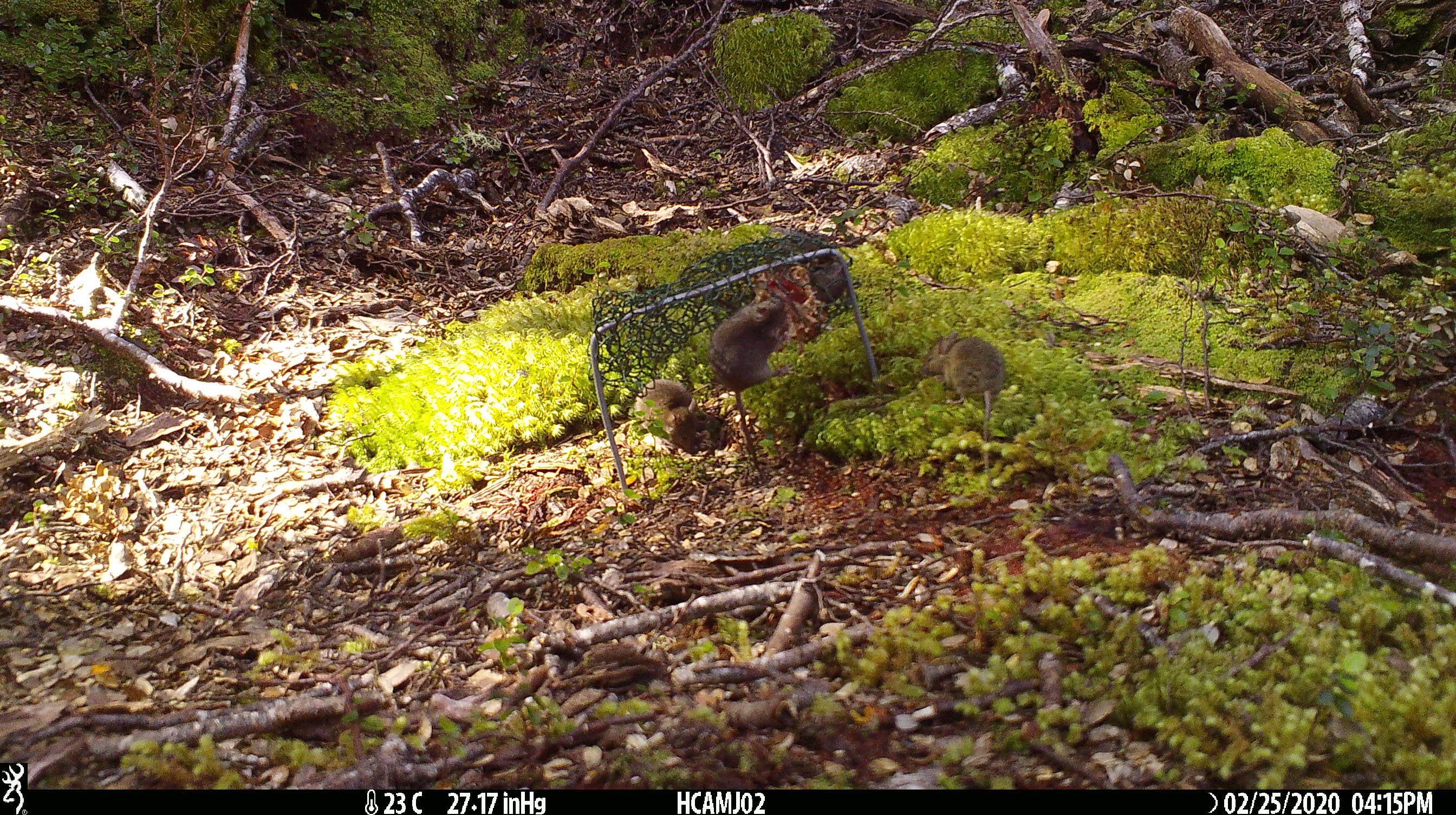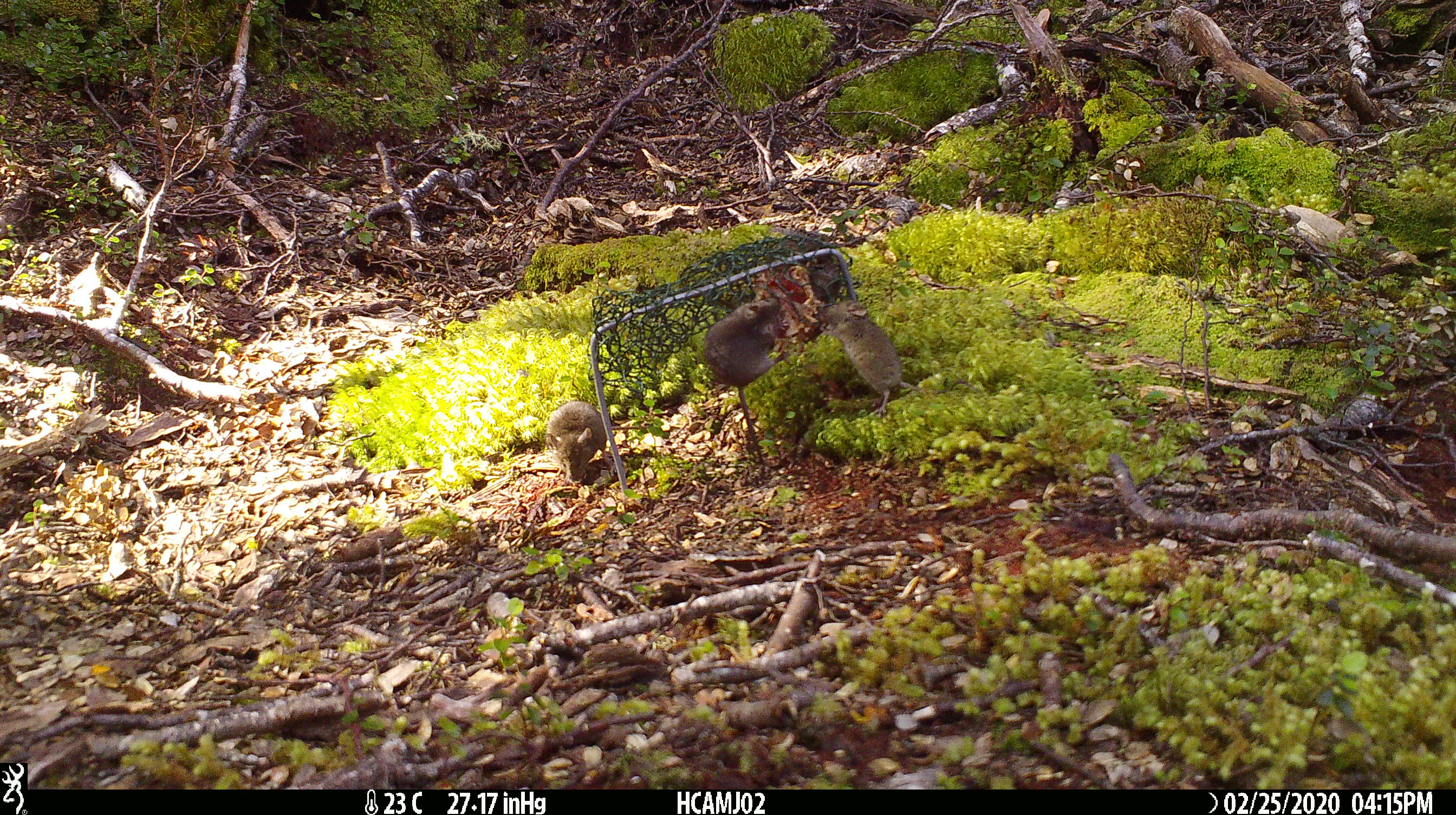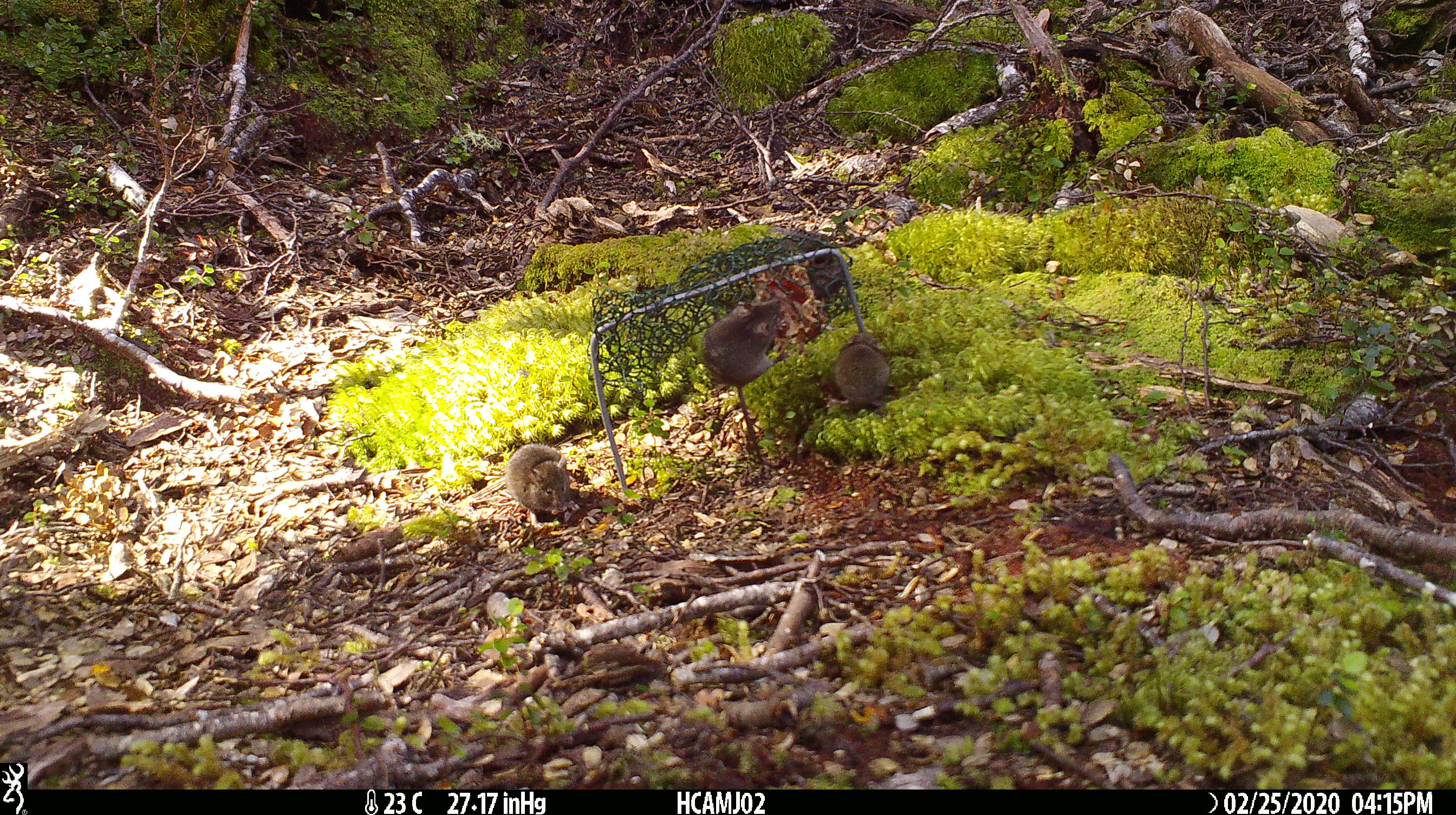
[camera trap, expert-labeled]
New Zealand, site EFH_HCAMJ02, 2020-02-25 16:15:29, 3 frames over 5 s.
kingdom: Animalia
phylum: Chordata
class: Mammalia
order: Rodentia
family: Muridae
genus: Mus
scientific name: Mus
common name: mouse